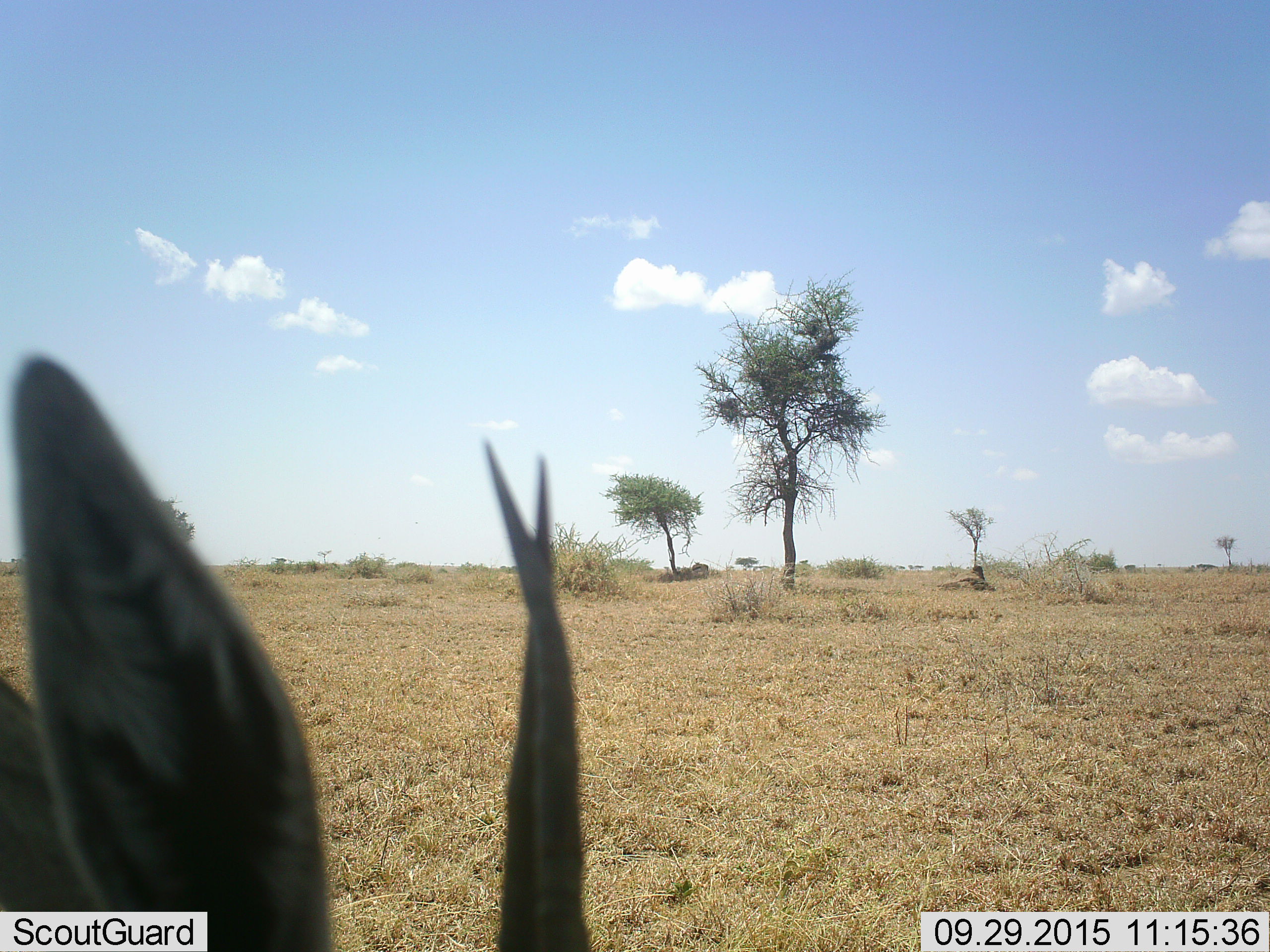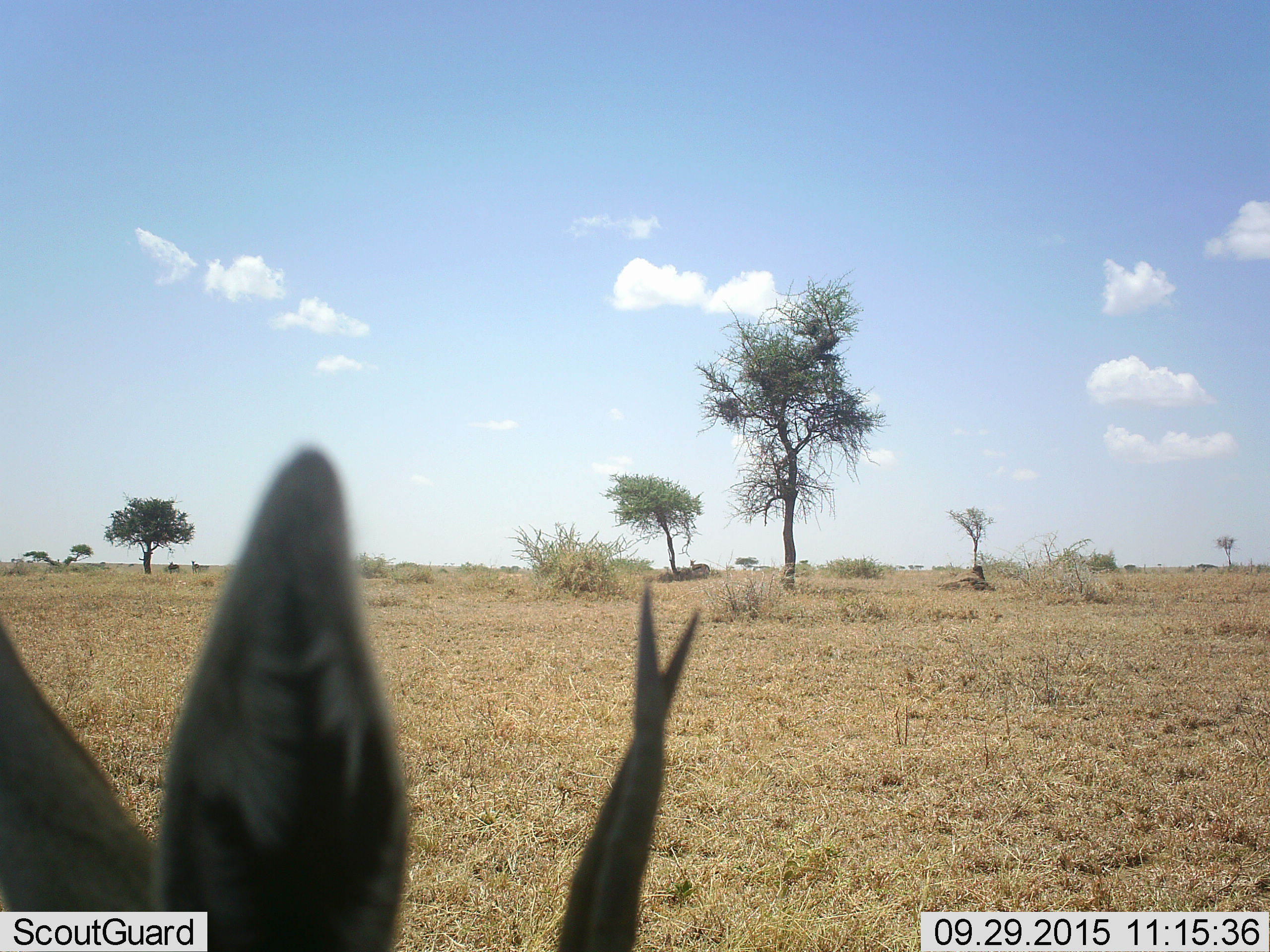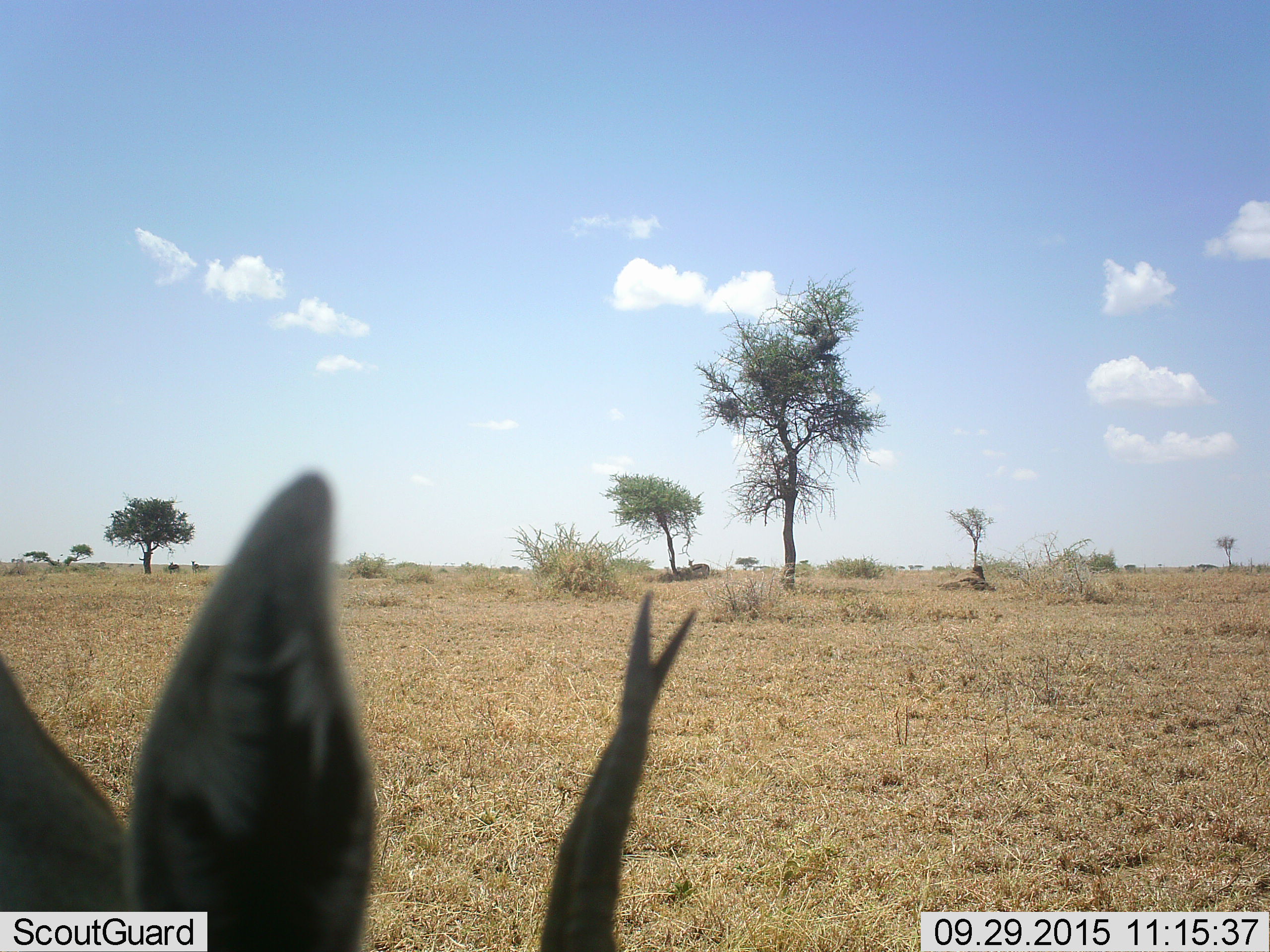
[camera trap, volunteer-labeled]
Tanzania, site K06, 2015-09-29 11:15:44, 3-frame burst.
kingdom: Animalia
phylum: Chordata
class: Mammalia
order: Artiodactyla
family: Bovidae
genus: Eudorcas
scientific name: Eudorcas thomsonii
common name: thomson's gazelle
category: gazellethomsons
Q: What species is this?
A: Gazellethomsons (thomson's gazelle) (Eudorcas thomsonii).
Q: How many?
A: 1.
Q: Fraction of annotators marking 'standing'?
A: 71%.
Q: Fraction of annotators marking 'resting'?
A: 0%.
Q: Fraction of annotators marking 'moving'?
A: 14%.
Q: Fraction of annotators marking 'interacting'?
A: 0%.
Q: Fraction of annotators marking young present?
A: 0%.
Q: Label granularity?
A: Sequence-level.